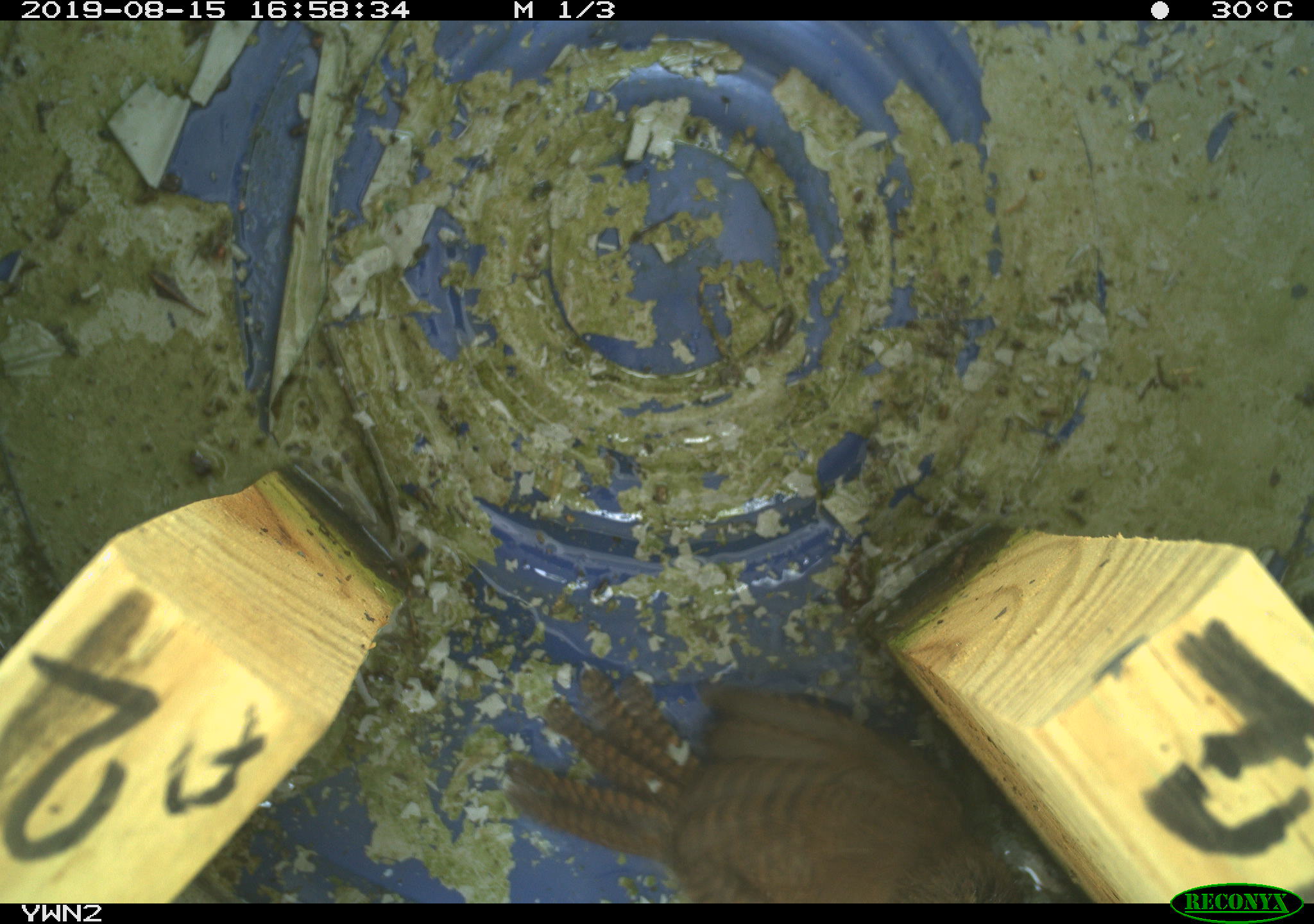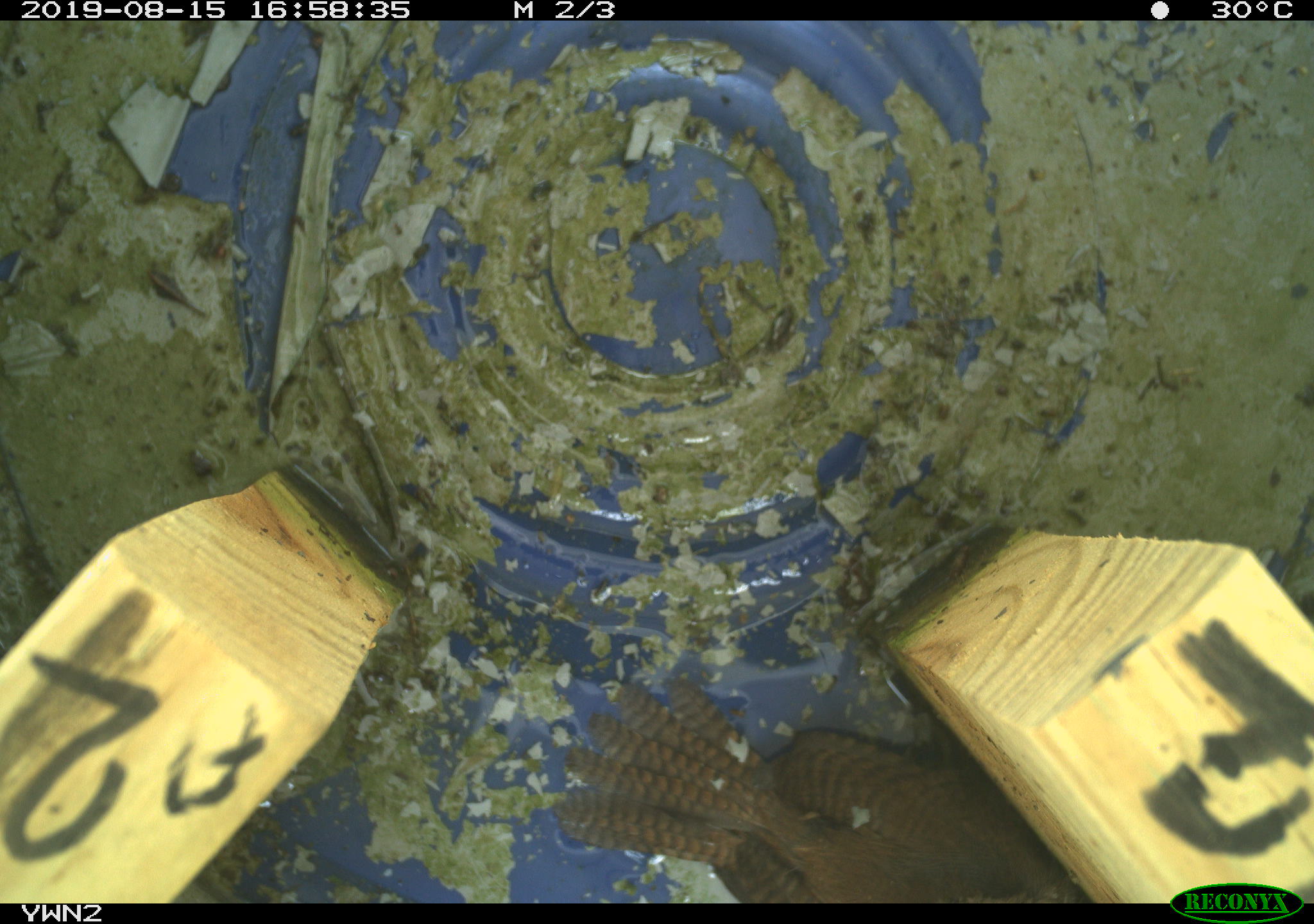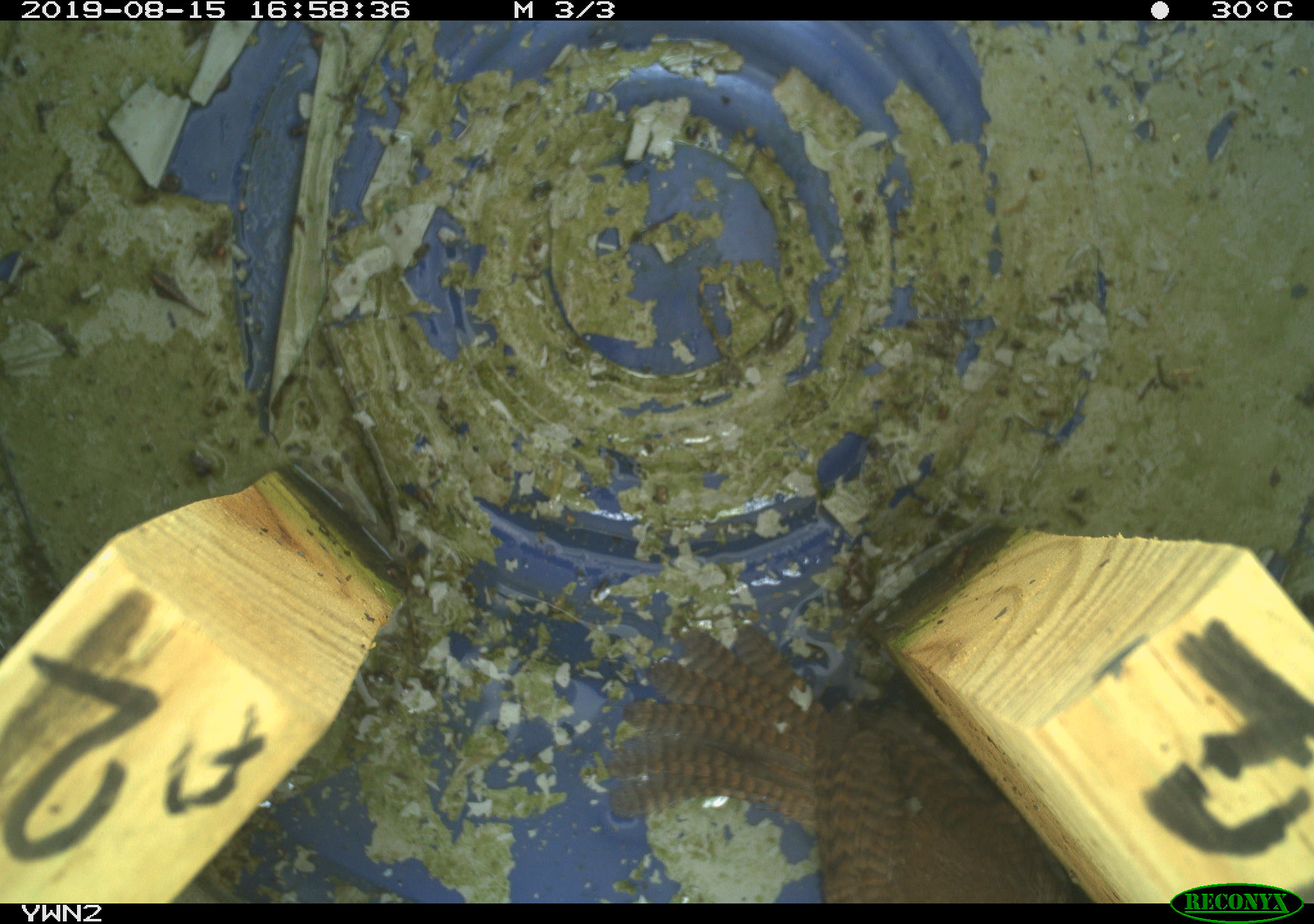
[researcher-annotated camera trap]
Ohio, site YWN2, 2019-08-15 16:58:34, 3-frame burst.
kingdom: Animalia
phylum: Chordata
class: Aves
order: Passeriformes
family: Troglodytidae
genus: Troglodytes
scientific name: Troglodytes aedon aedon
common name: northern house wren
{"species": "northern house wren (Troglodytes aedon aedon)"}